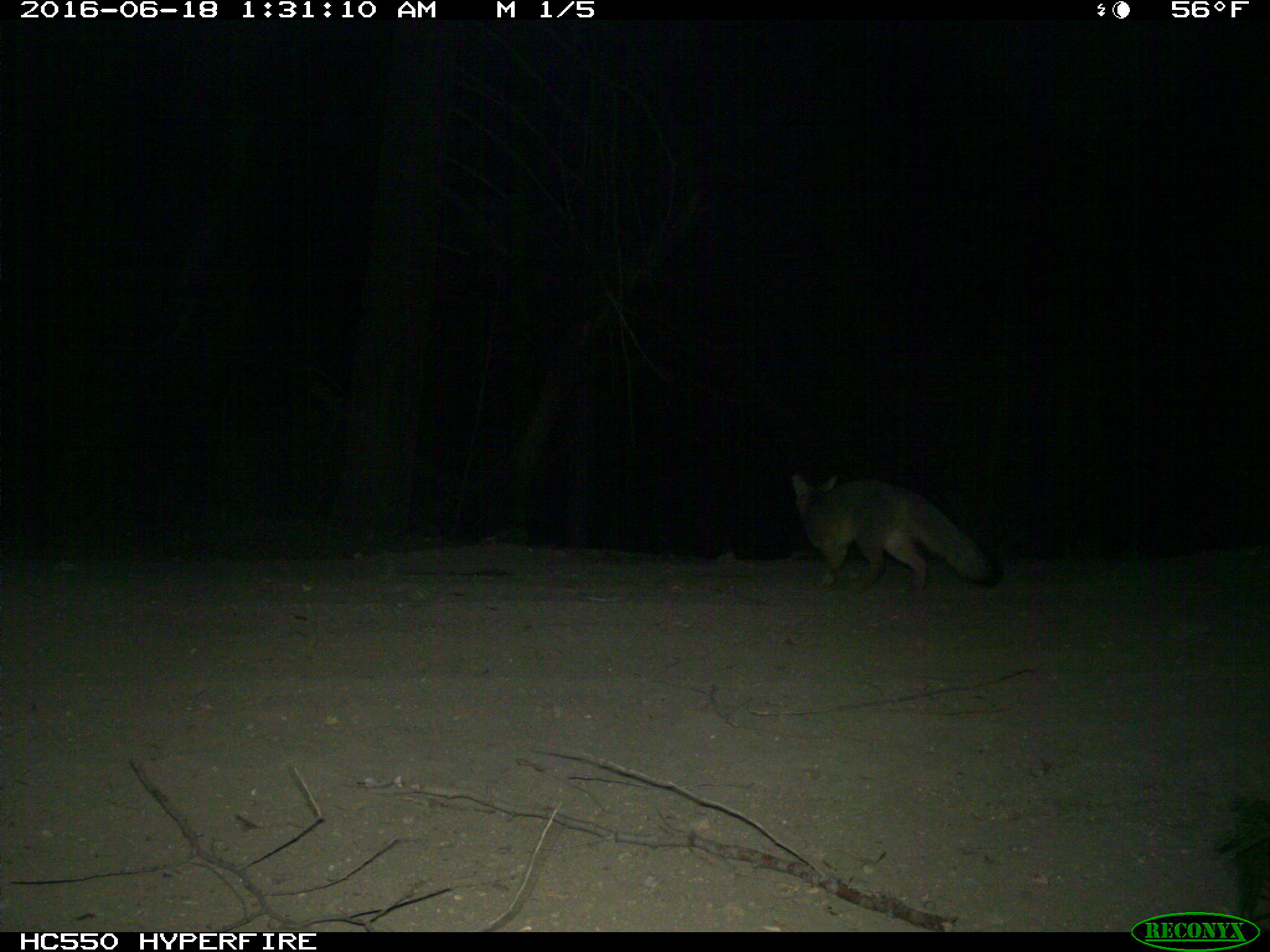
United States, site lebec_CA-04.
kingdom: Animalia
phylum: Chordata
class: Mammalia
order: Carnivora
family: Canidae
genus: Urocyon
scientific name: Urocyon cinereoargenteus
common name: gray fox